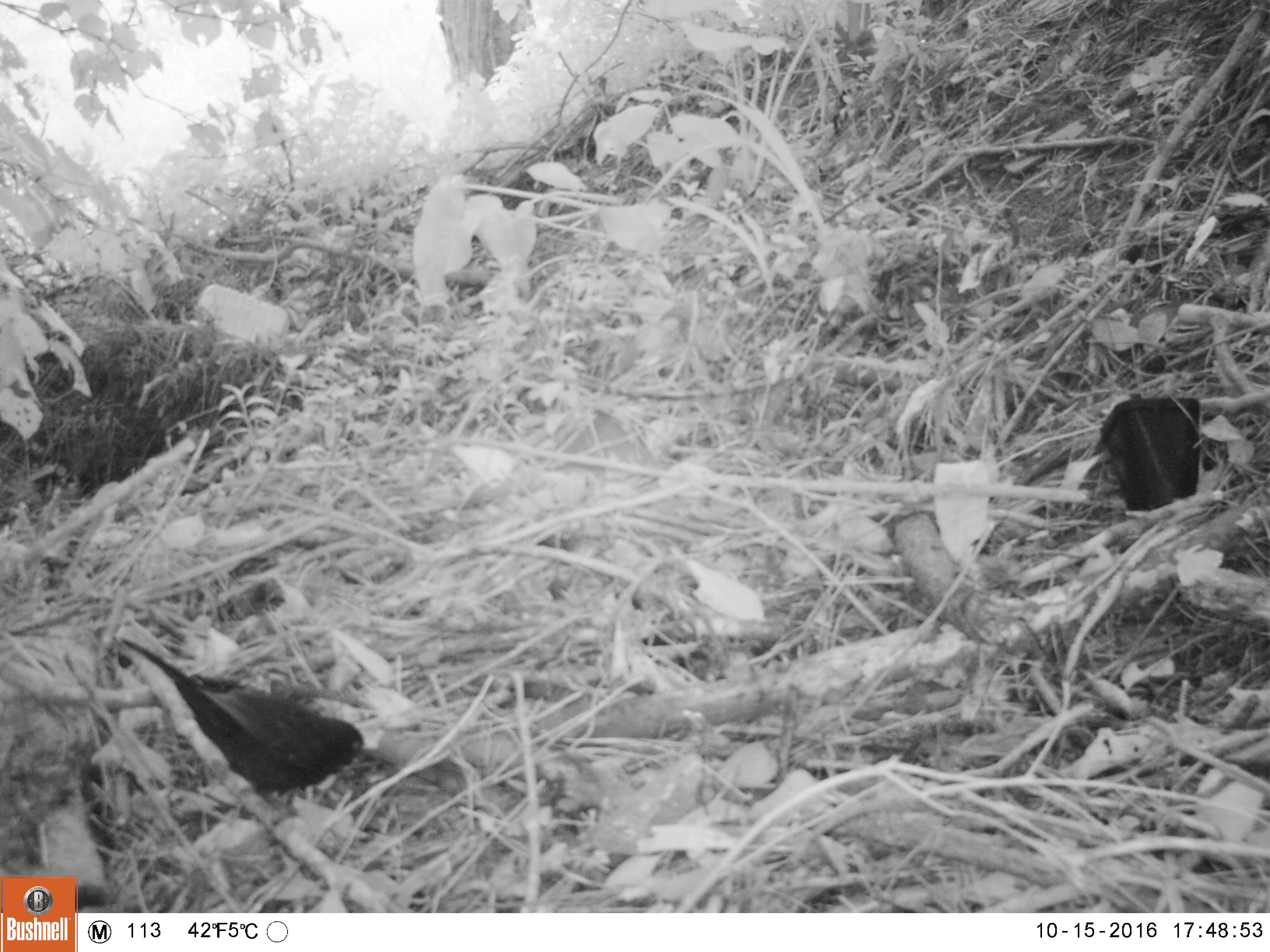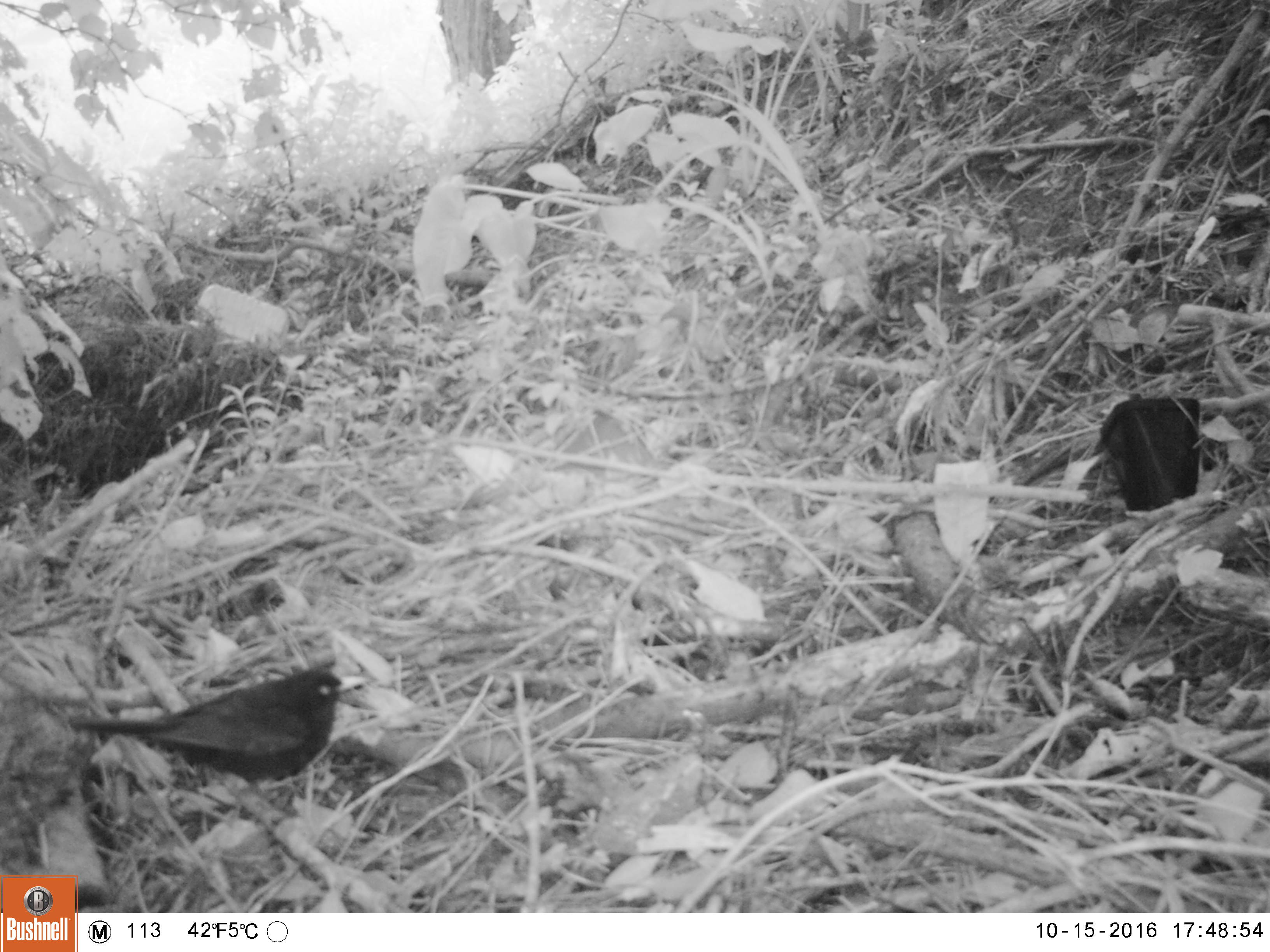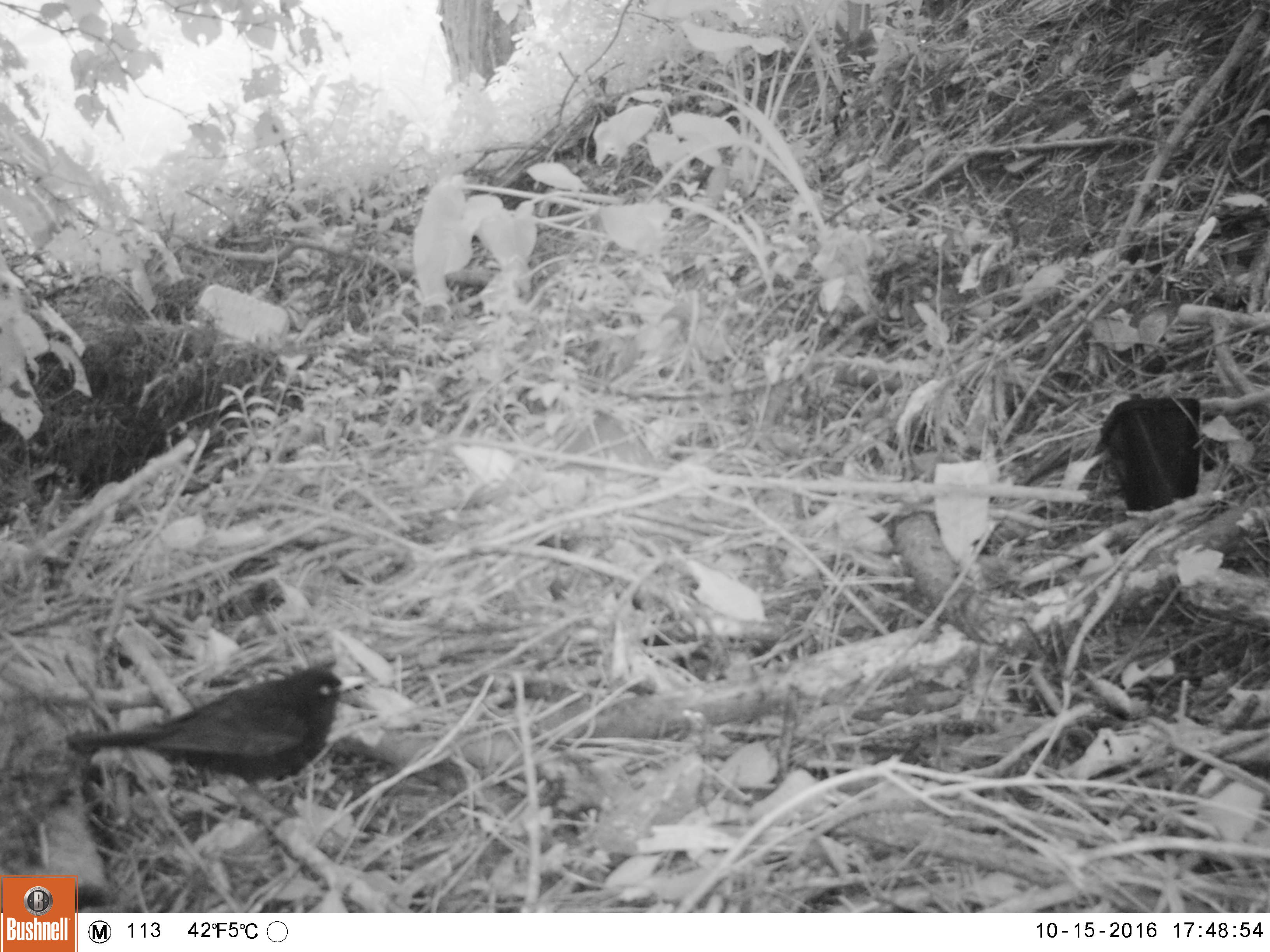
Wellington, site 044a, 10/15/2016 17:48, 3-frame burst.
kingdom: Animalia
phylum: Chordata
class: Aves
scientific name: Aves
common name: bird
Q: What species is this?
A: Bird (Aves).